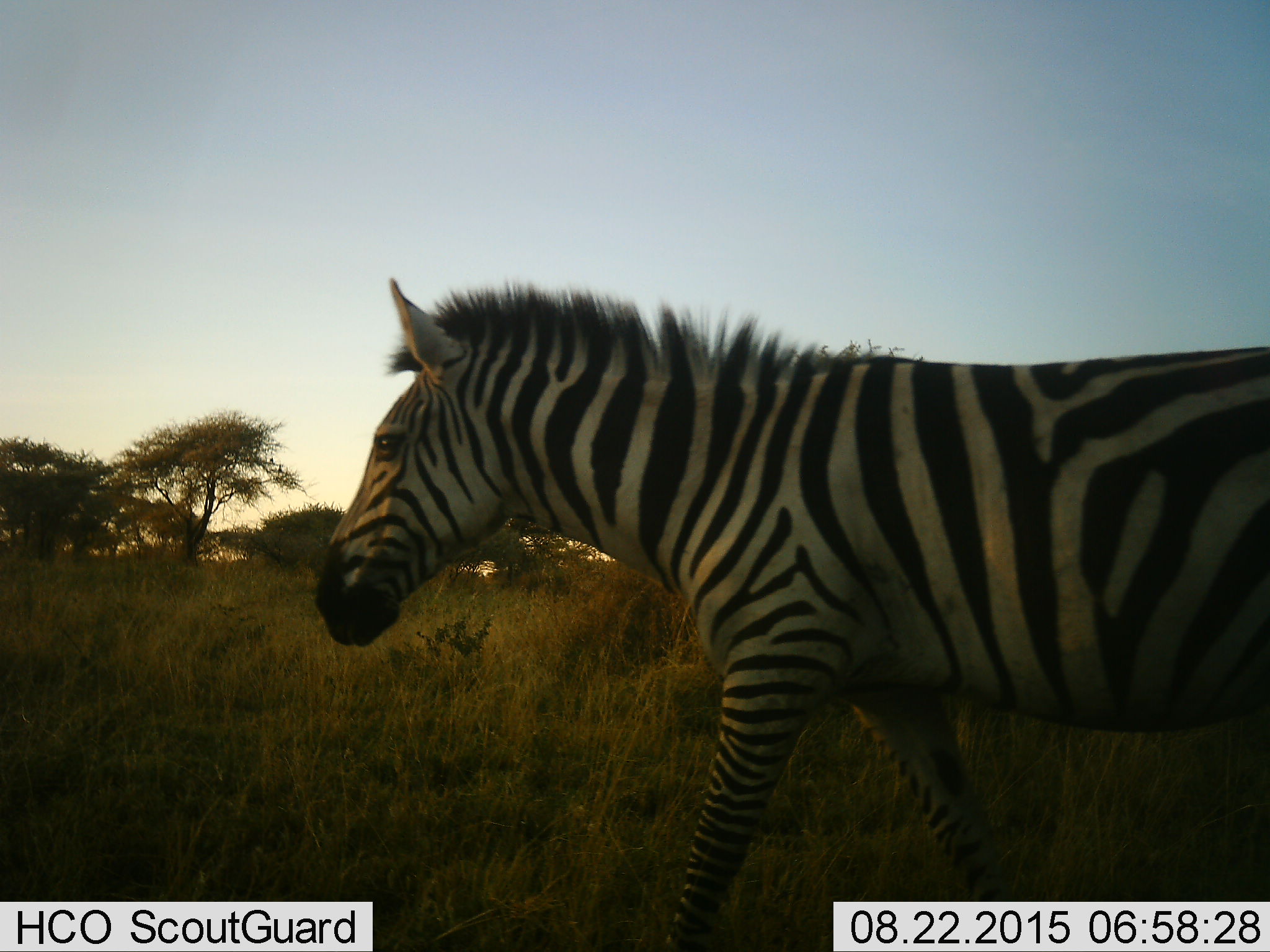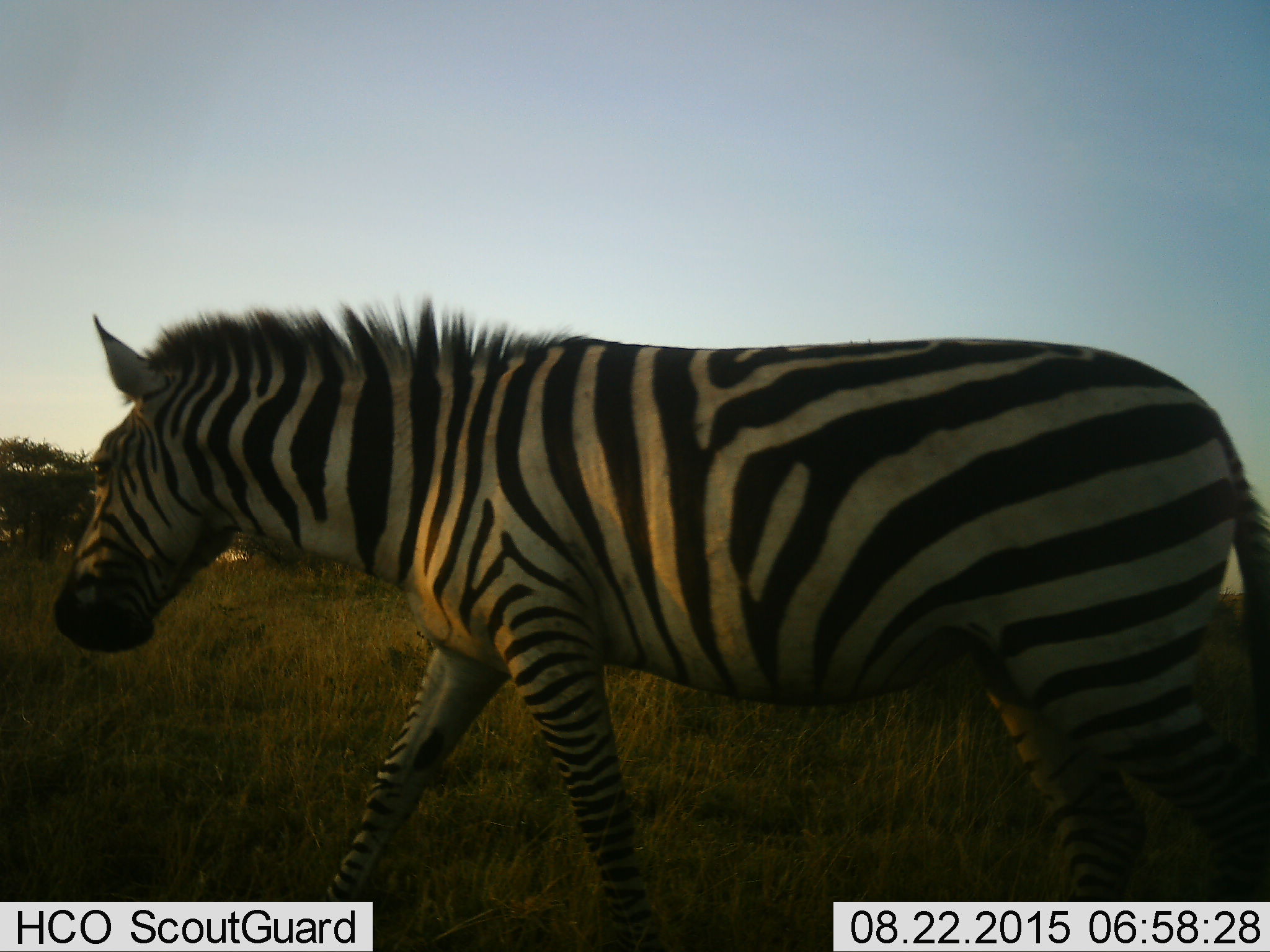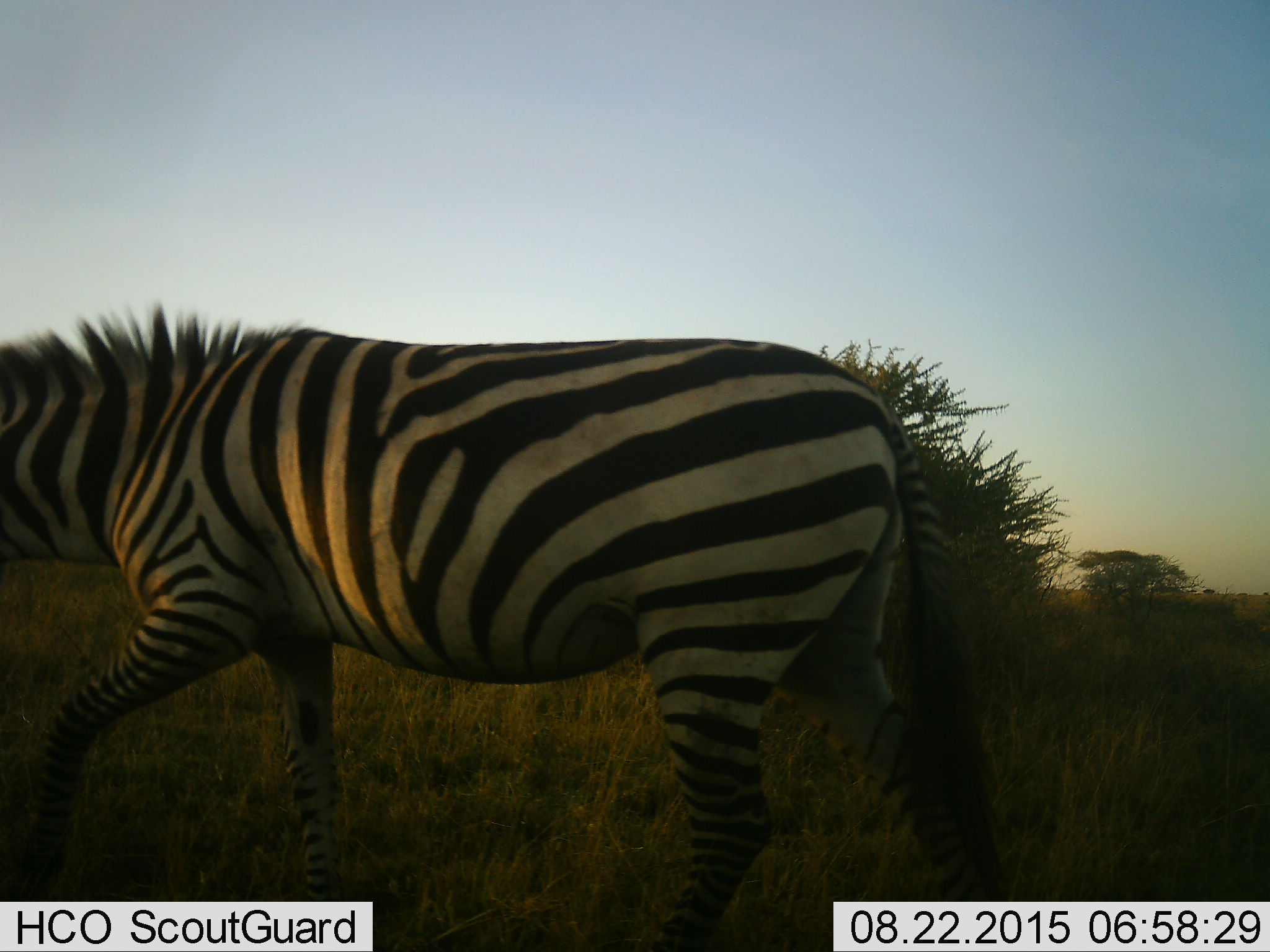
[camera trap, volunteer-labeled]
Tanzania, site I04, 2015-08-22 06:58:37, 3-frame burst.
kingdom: Animalia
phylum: Chordata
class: Mammalia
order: Perissodactyla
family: Equidae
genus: Equus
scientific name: Equus quagga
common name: plains zebra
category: zebra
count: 1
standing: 10%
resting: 0%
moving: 90%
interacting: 0%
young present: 0%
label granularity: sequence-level